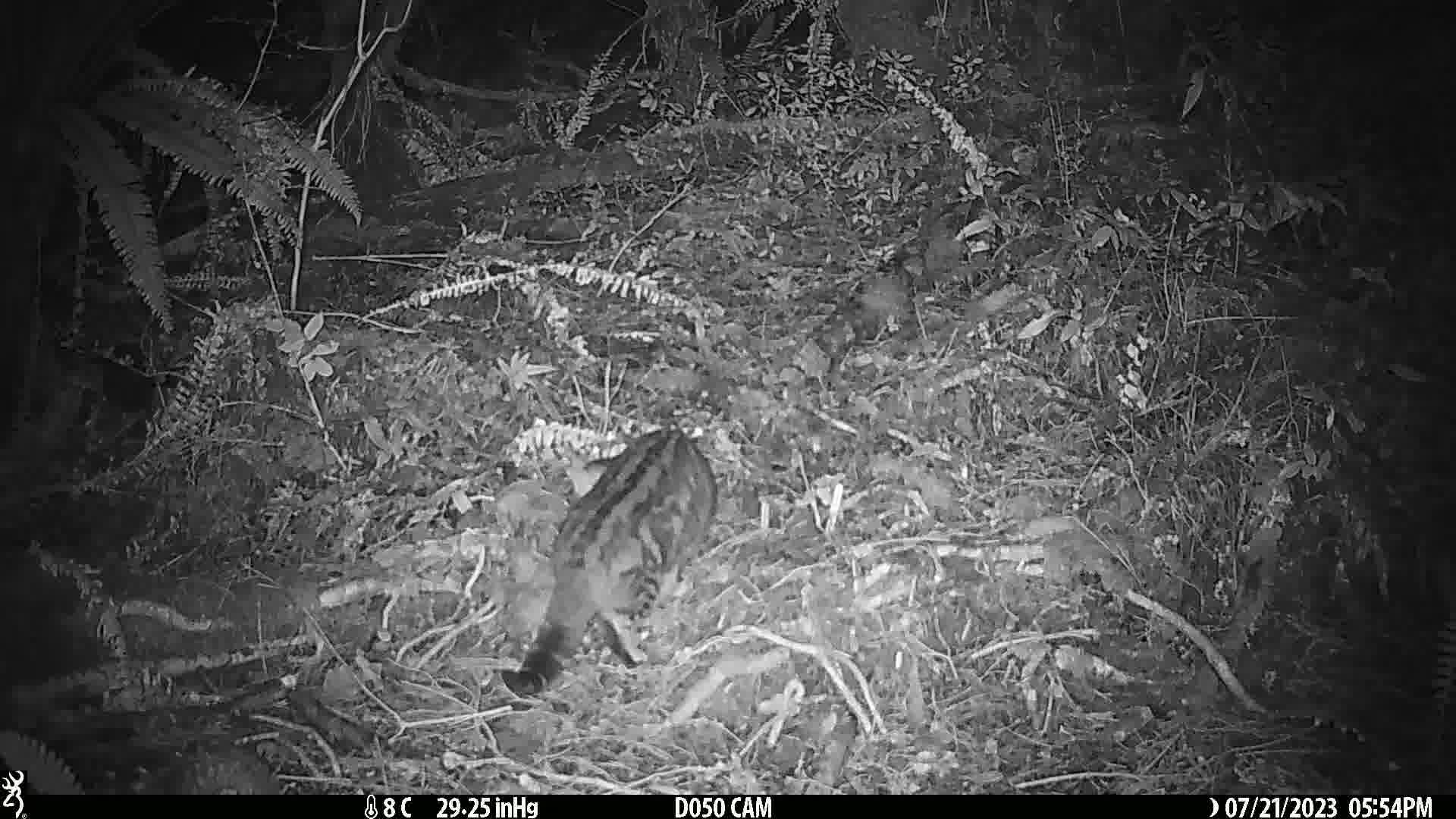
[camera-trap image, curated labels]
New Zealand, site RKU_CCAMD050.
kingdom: Animalia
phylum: Chordata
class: Mammalia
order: Carnivora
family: Felidae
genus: Felis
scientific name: Felis catus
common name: domestic cat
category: cat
Cat (domestic cat) (Felis catus).